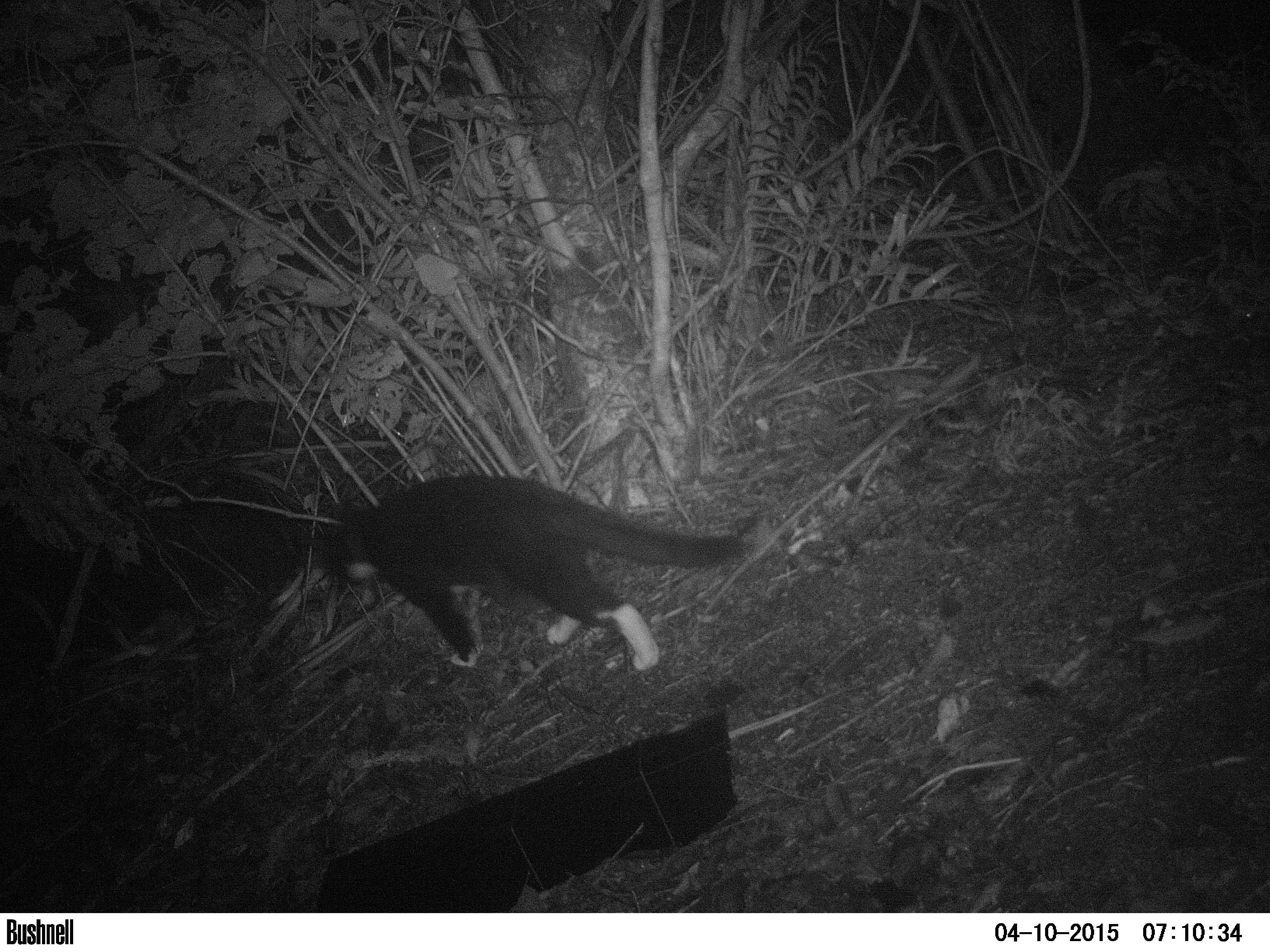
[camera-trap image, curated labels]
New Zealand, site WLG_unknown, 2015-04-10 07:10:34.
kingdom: Animalia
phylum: Chordata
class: Mammalia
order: Carnivora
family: Felidae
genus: Felis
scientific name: Felis catus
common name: domestic cat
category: cat